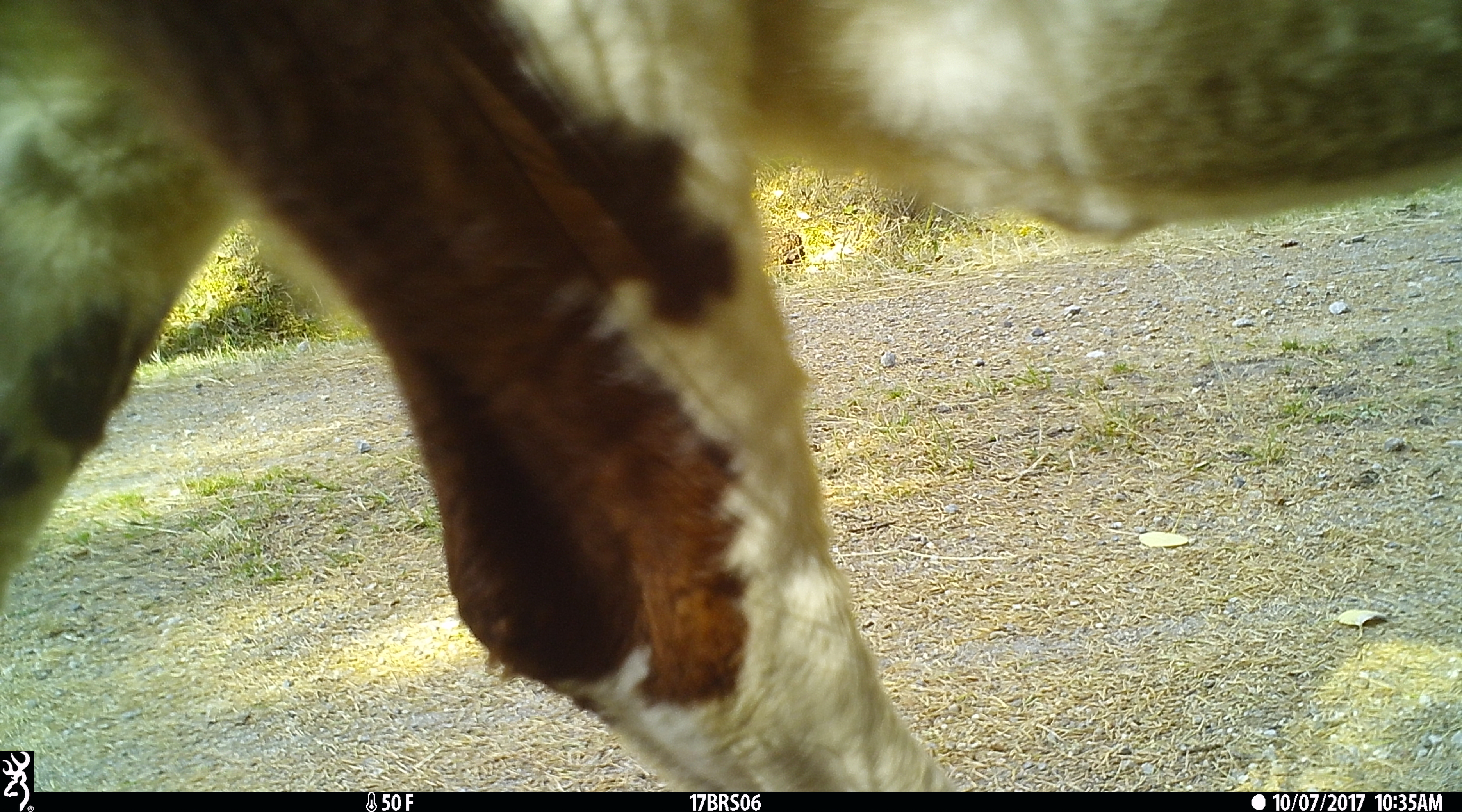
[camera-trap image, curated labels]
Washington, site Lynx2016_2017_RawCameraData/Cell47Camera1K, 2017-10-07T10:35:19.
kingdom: Animalia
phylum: Chordata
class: Mammalia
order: Artiodactyla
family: Bovidae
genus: Bos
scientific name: Bos taurus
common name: domestic cattle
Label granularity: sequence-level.